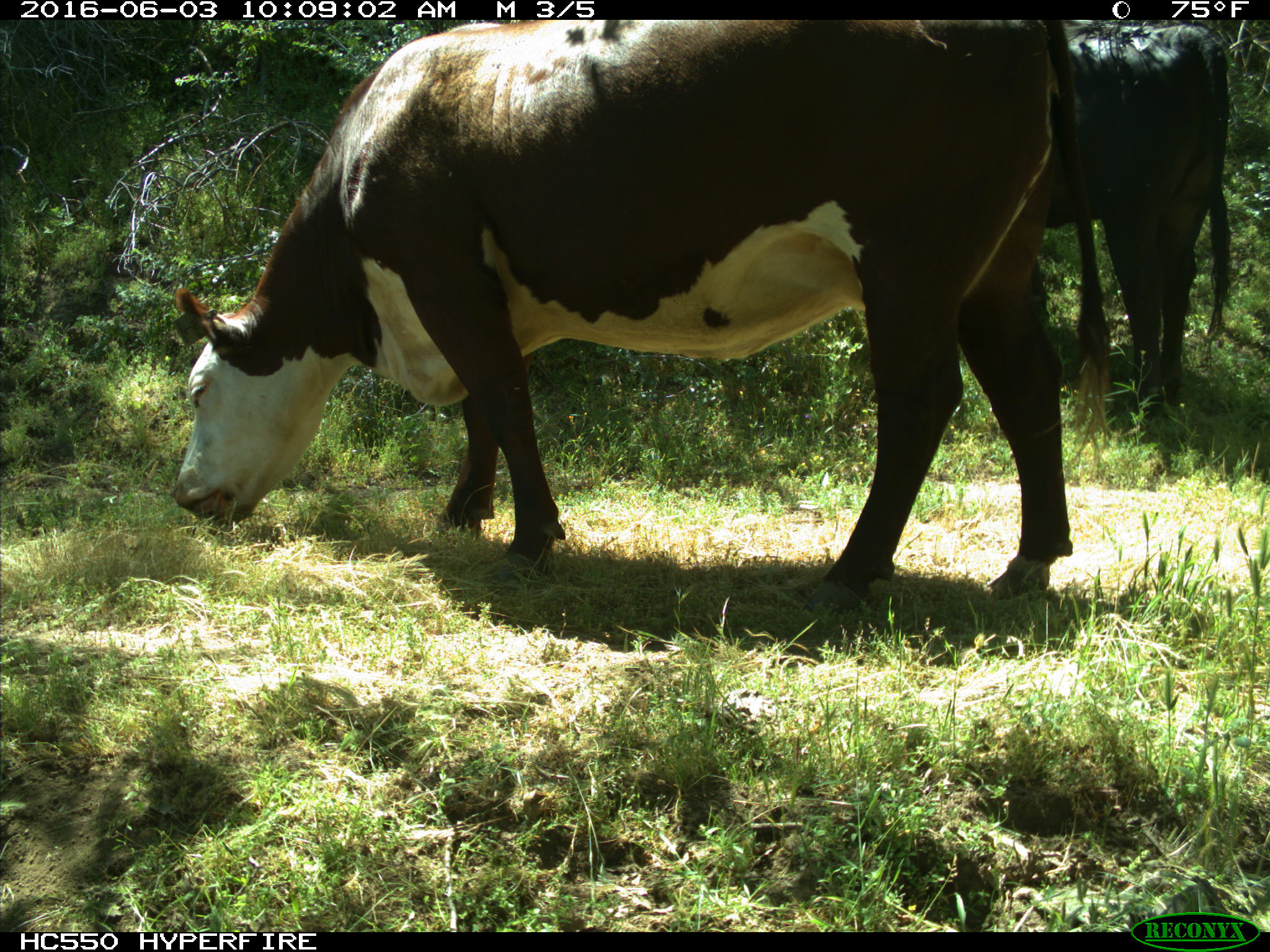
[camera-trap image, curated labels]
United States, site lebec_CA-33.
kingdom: Animalia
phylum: Chordata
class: Mammalia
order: Artiodactyla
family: Bovidae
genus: Bos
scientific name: Bos taurus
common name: domestic cow